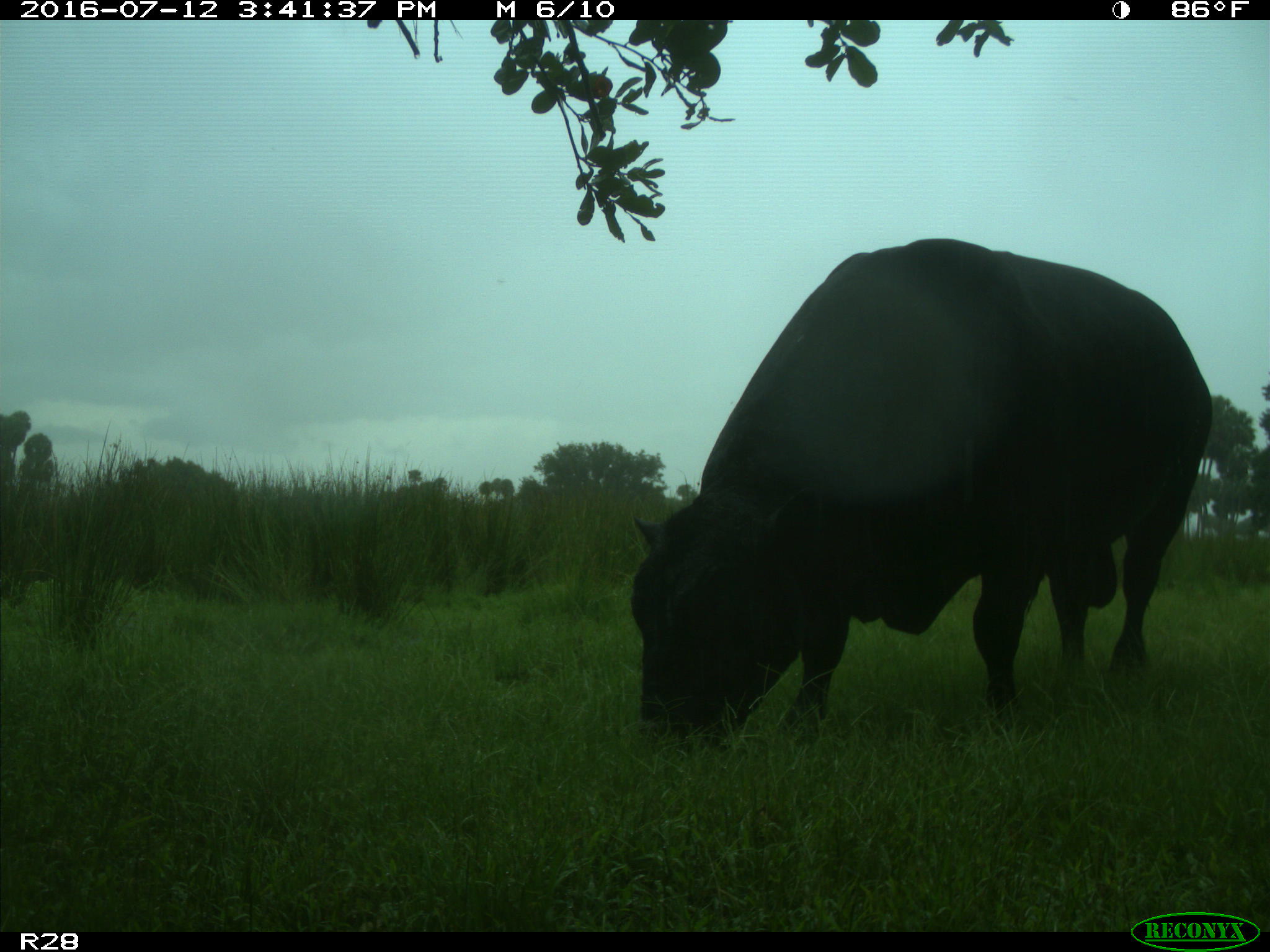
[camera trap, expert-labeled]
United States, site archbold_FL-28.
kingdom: Animalia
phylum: Chordata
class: Mammalia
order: Artiodactyla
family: Bovidae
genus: Bos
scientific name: Bos taurus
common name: domestic cow